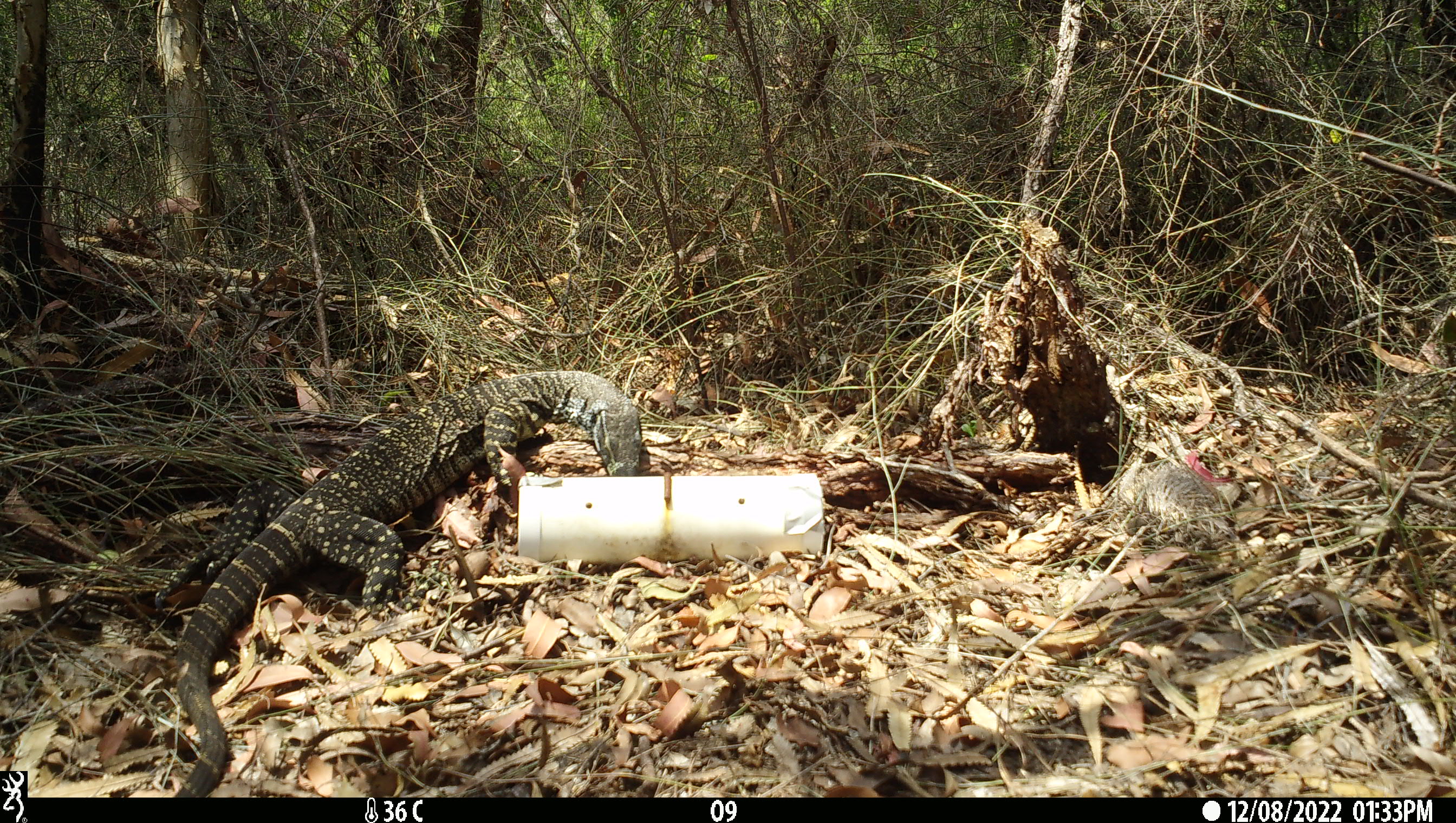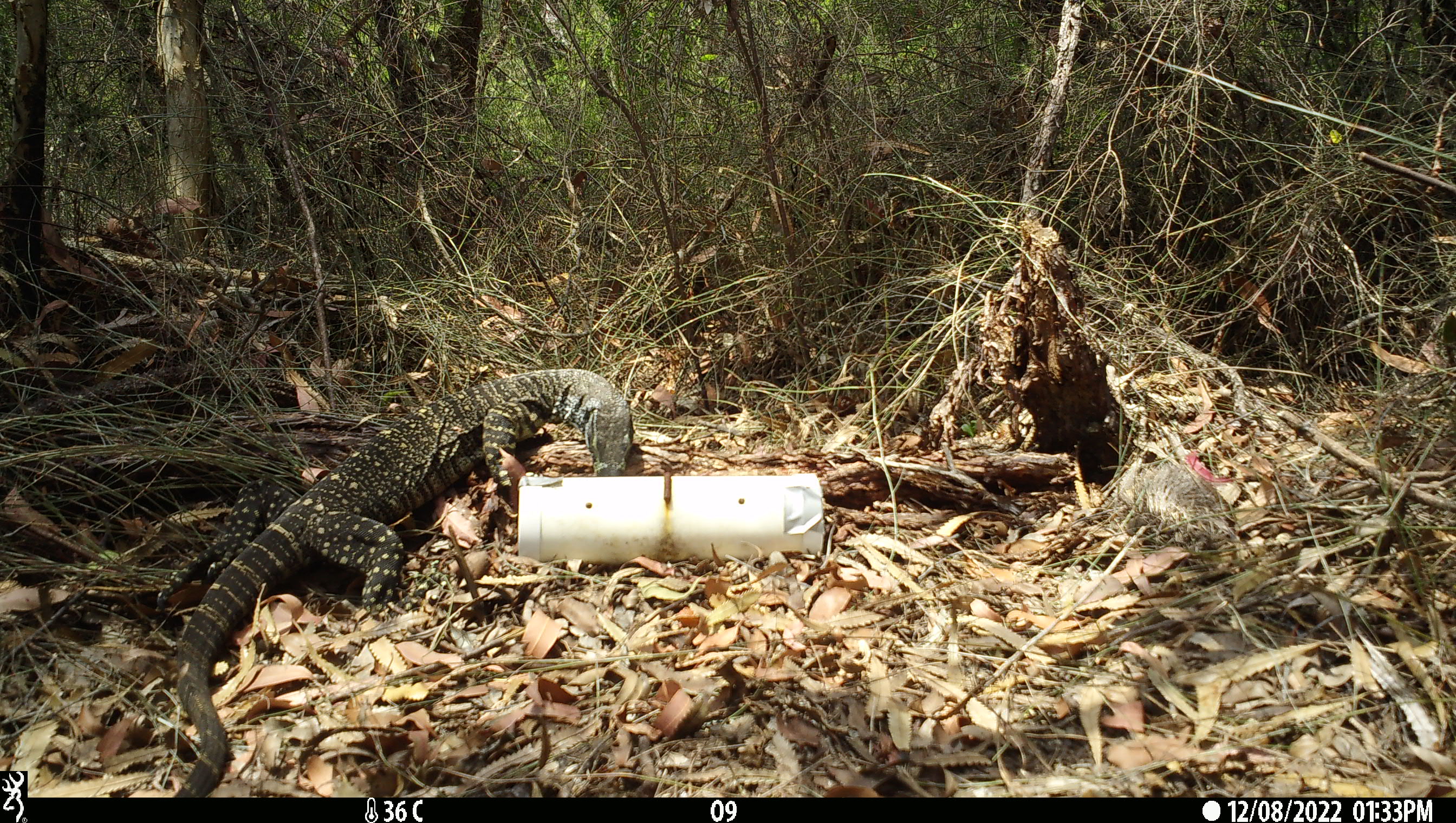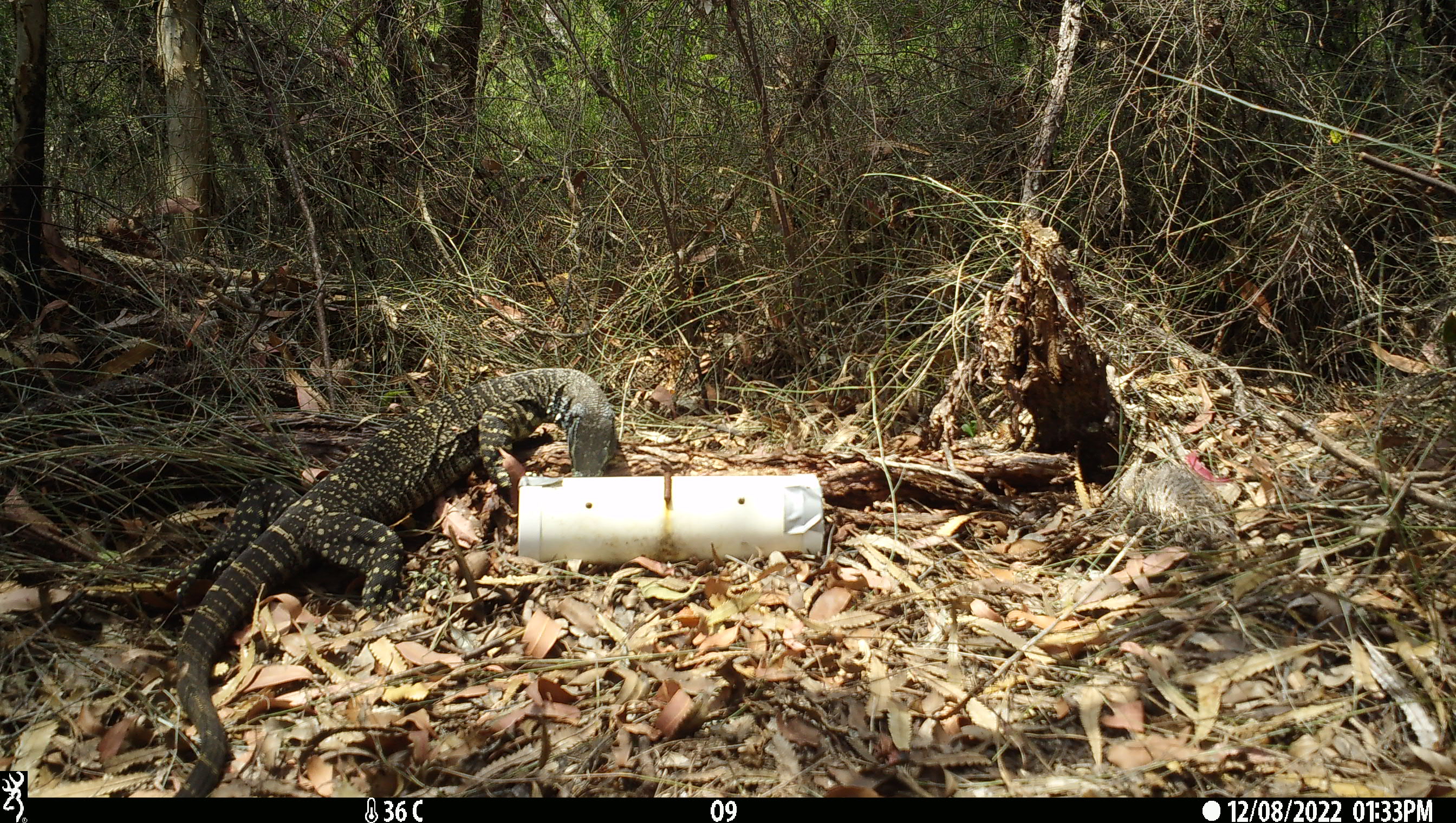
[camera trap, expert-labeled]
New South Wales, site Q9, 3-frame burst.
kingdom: Animalia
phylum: Chordata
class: Reptilia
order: Squamata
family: Varanidae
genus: Varanus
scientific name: Varanus varius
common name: lace monitor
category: goanna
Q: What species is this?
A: Goanna (lace monitor) (Varanus varius).